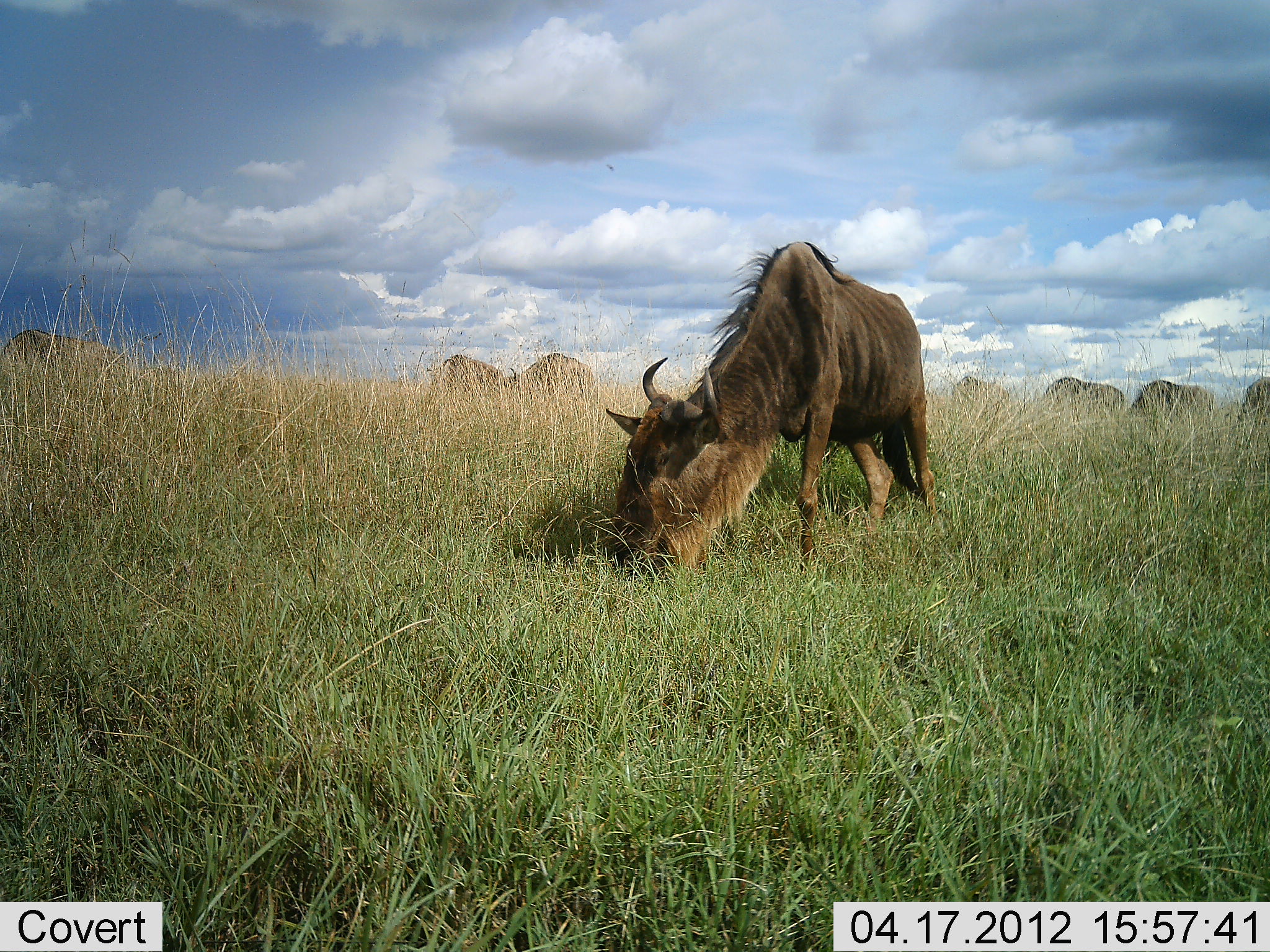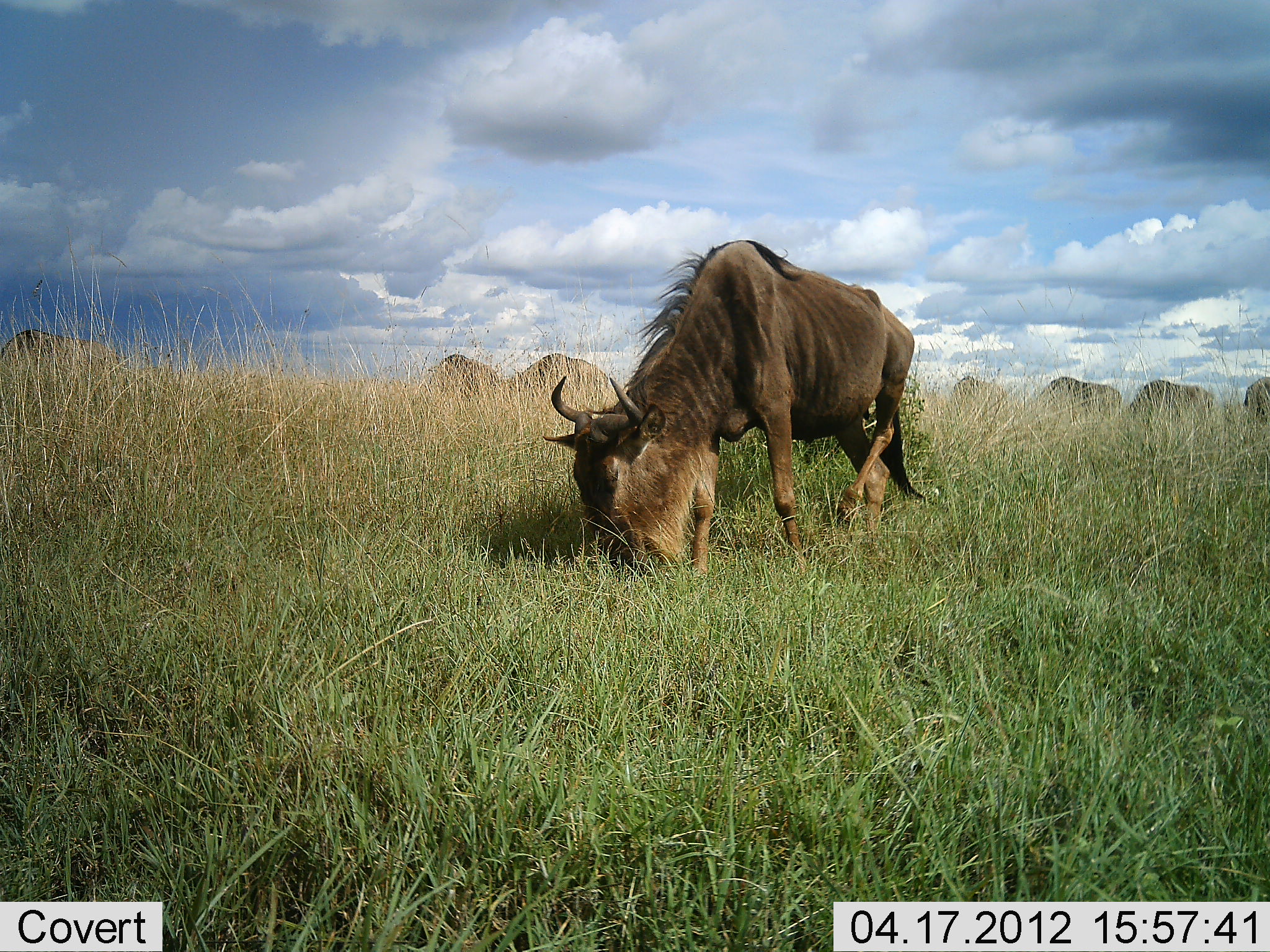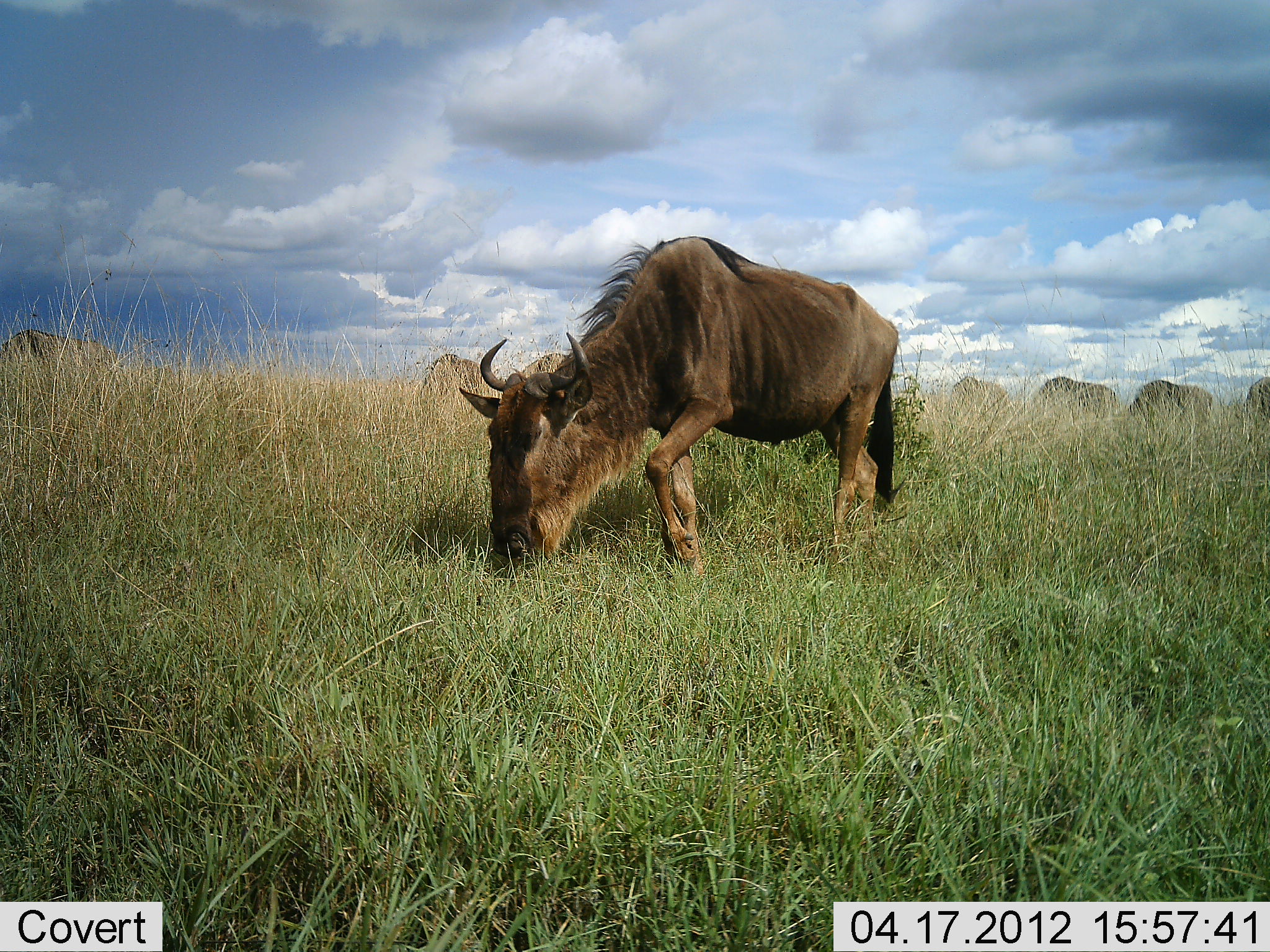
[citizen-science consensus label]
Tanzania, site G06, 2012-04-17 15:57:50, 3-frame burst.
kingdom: Animalia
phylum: Chordata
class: Mammalia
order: Artiodactyla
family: Bovidae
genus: Connochaetes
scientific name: Connochaetes taurinus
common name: blue wildebeest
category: wildebeest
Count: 8.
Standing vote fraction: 19%.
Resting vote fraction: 0%.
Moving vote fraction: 14%.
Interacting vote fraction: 0%.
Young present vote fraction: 0%.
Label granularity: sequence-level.